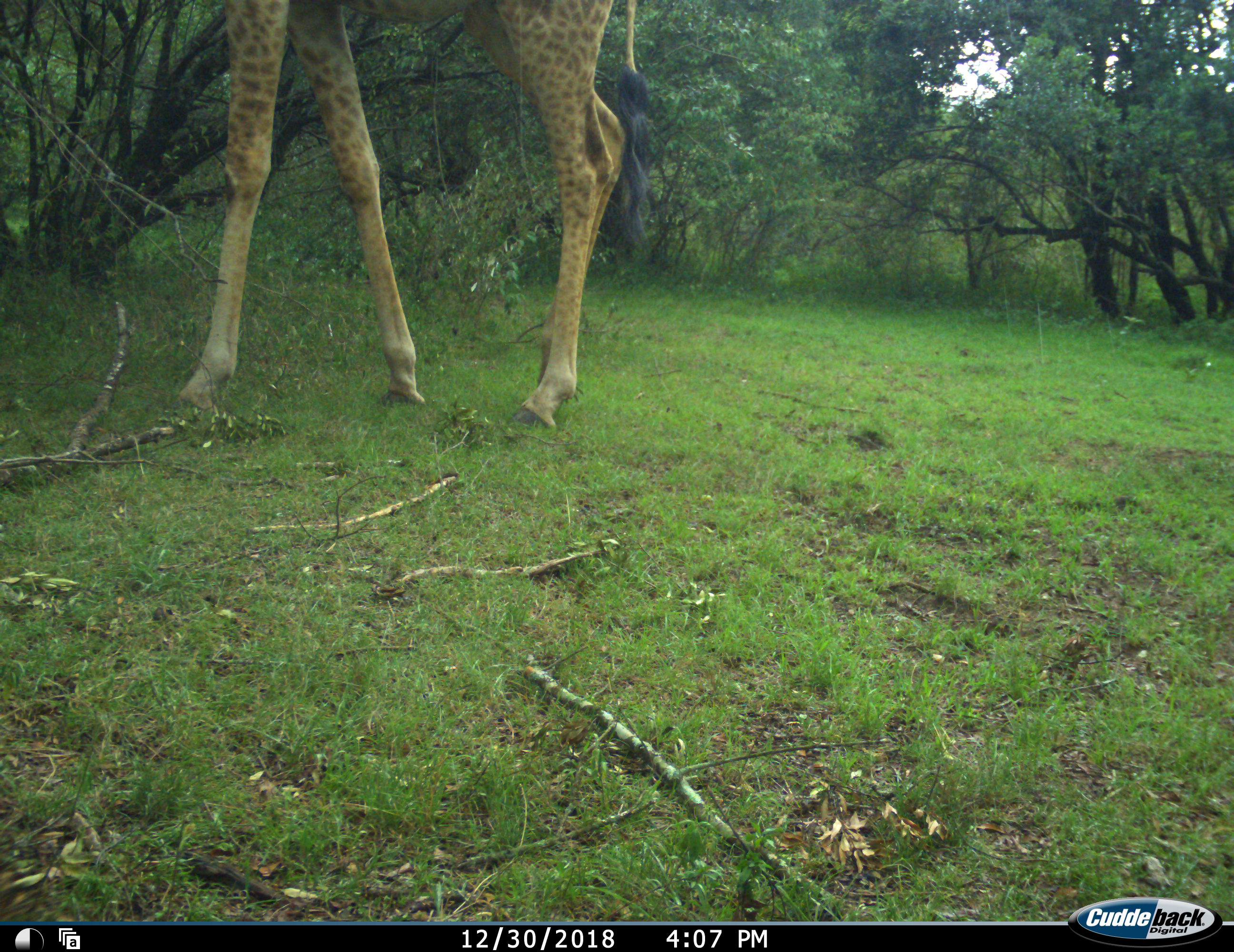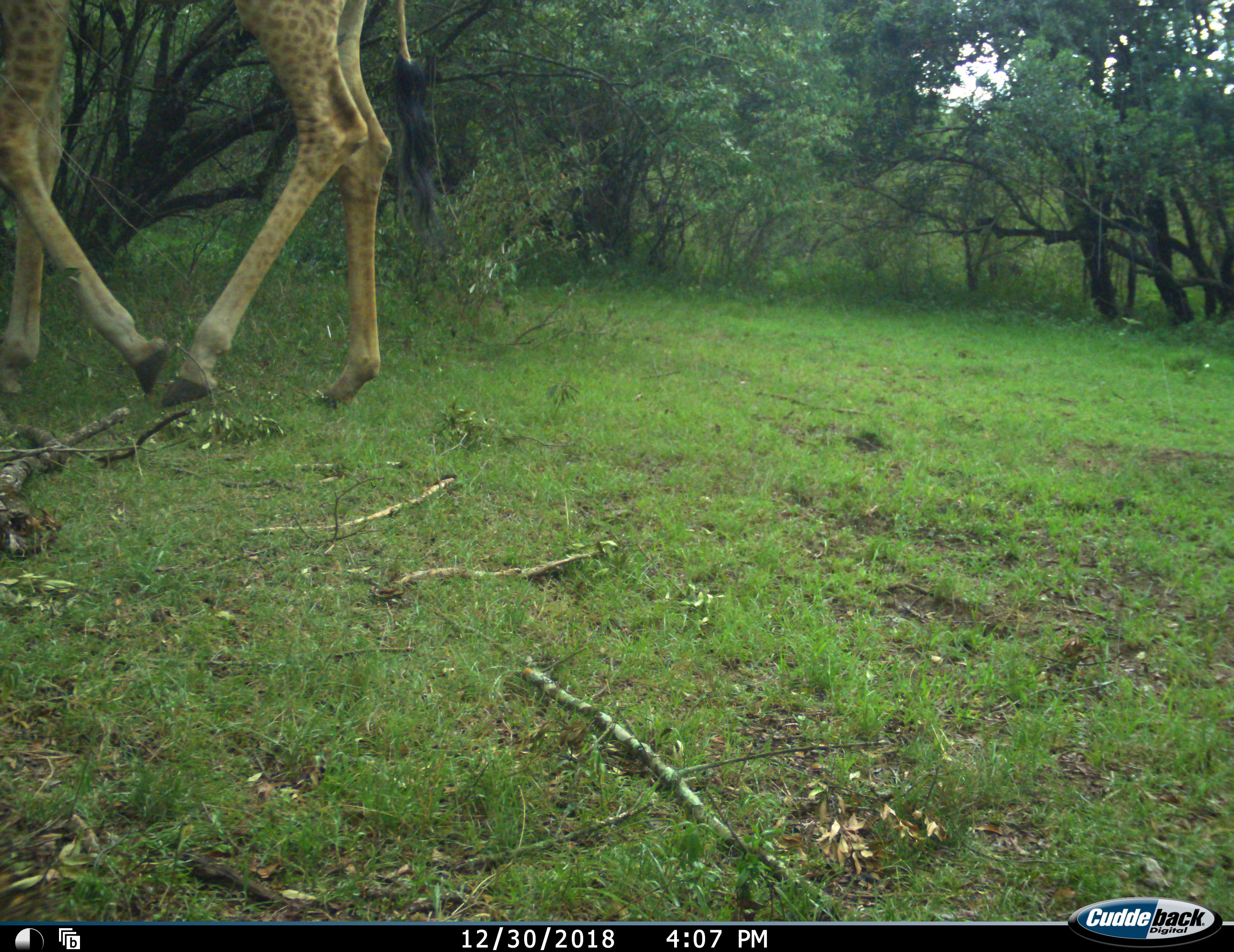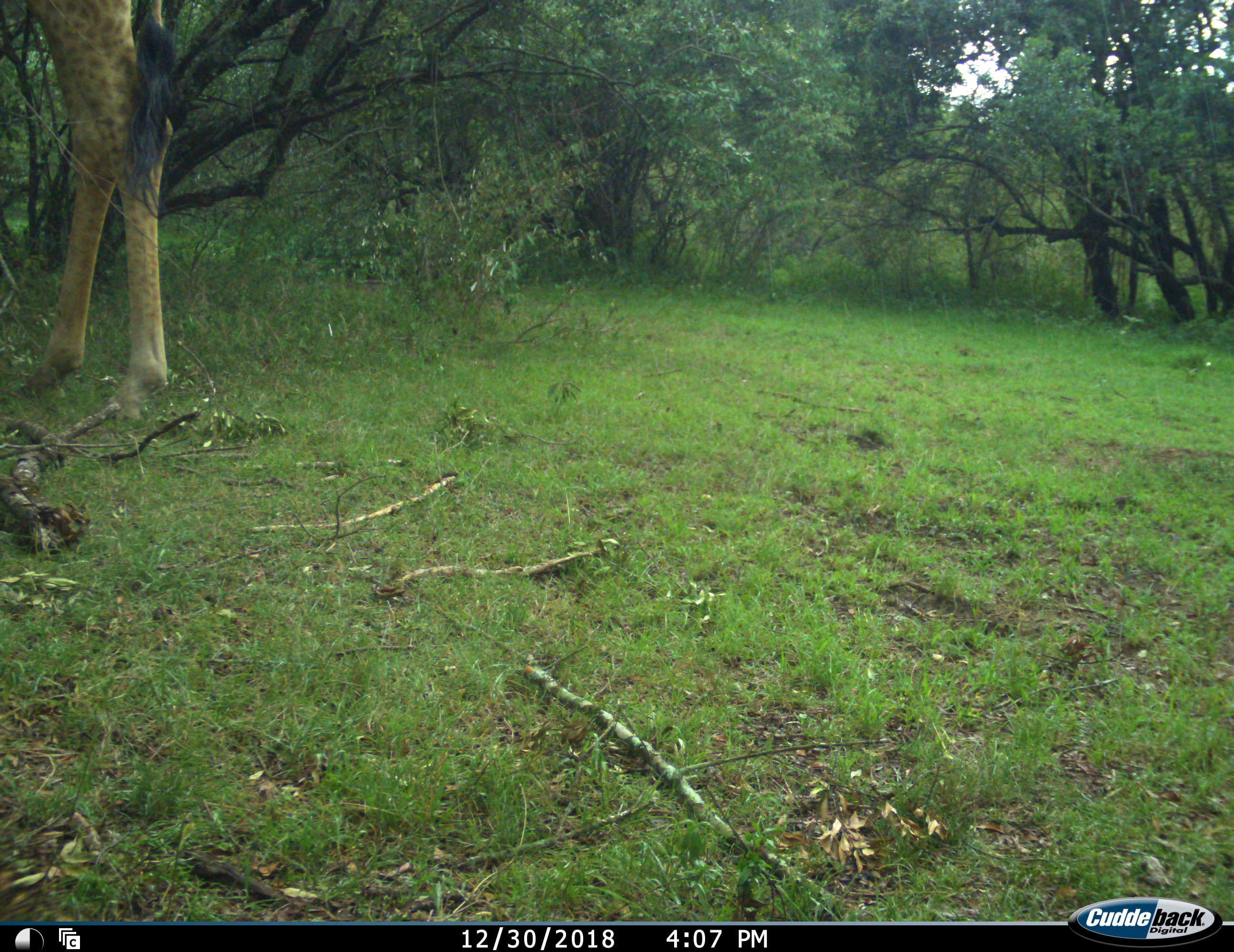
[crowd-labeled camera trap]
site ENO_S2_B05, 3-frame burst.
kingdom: Animalia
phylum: Chordata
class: Mammalia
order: Artiodactyla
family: Giraffidae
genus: Giraffa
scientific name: Giraffa camelopardalis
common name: giraffe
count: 1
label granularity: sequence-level